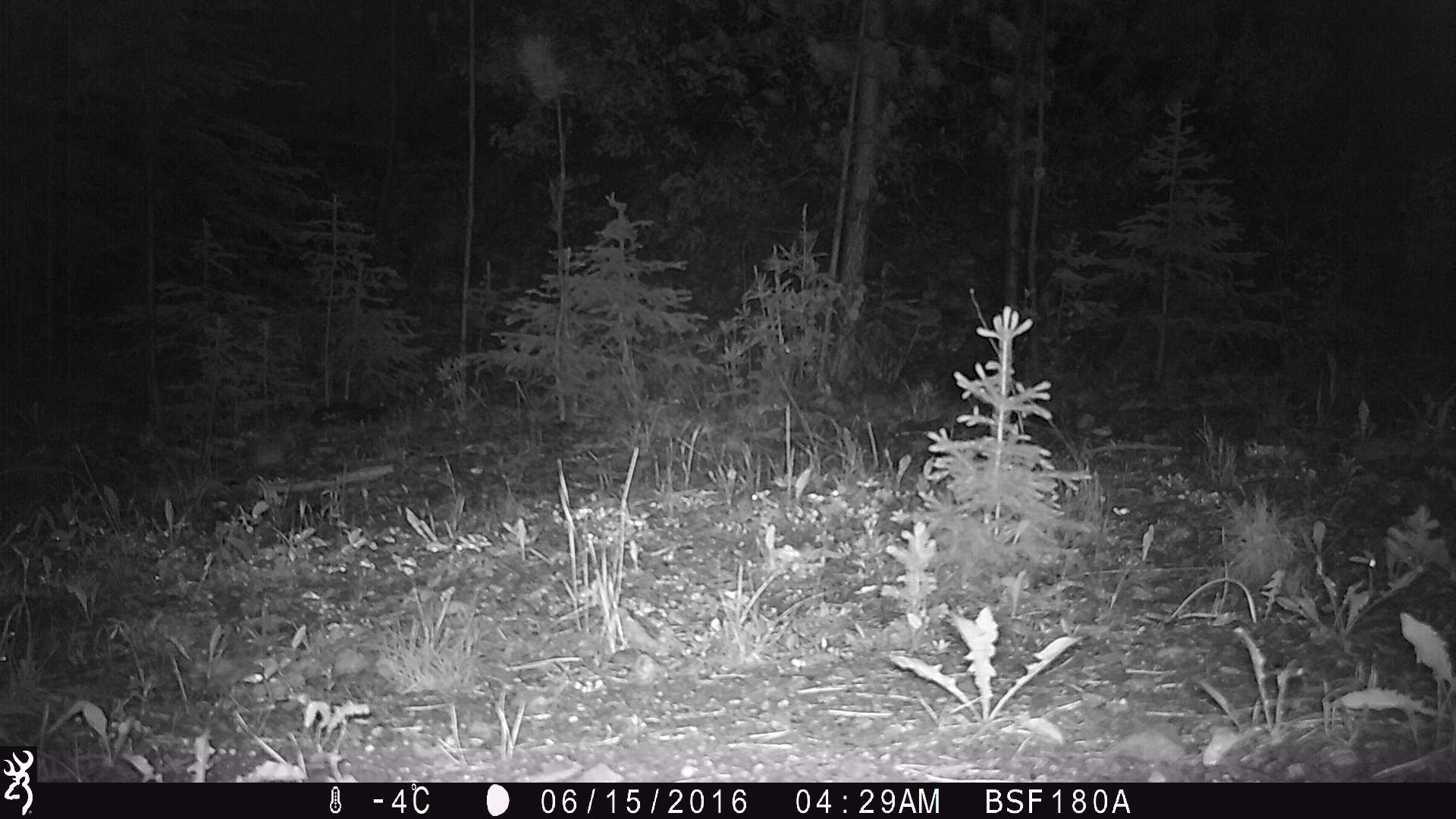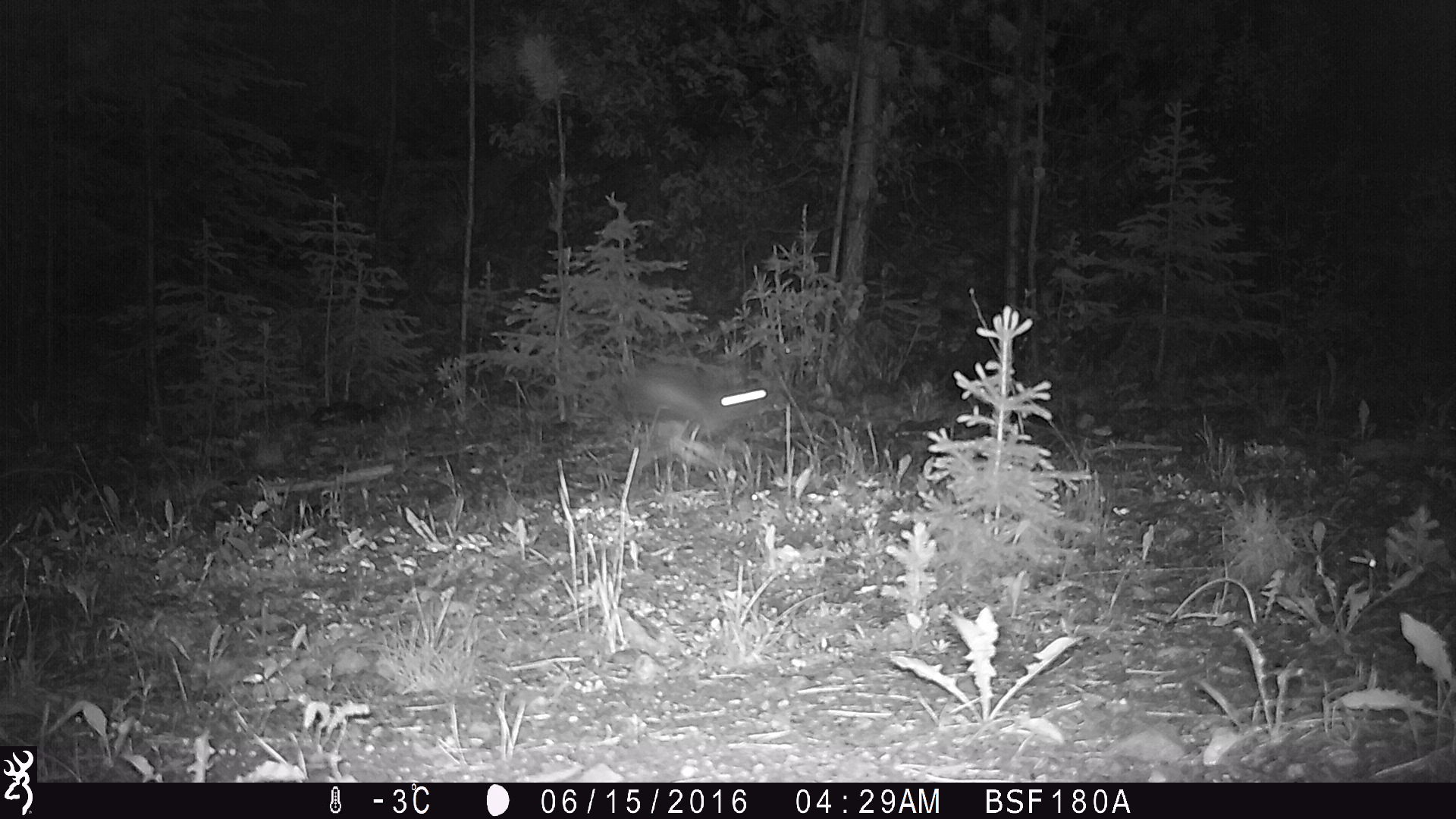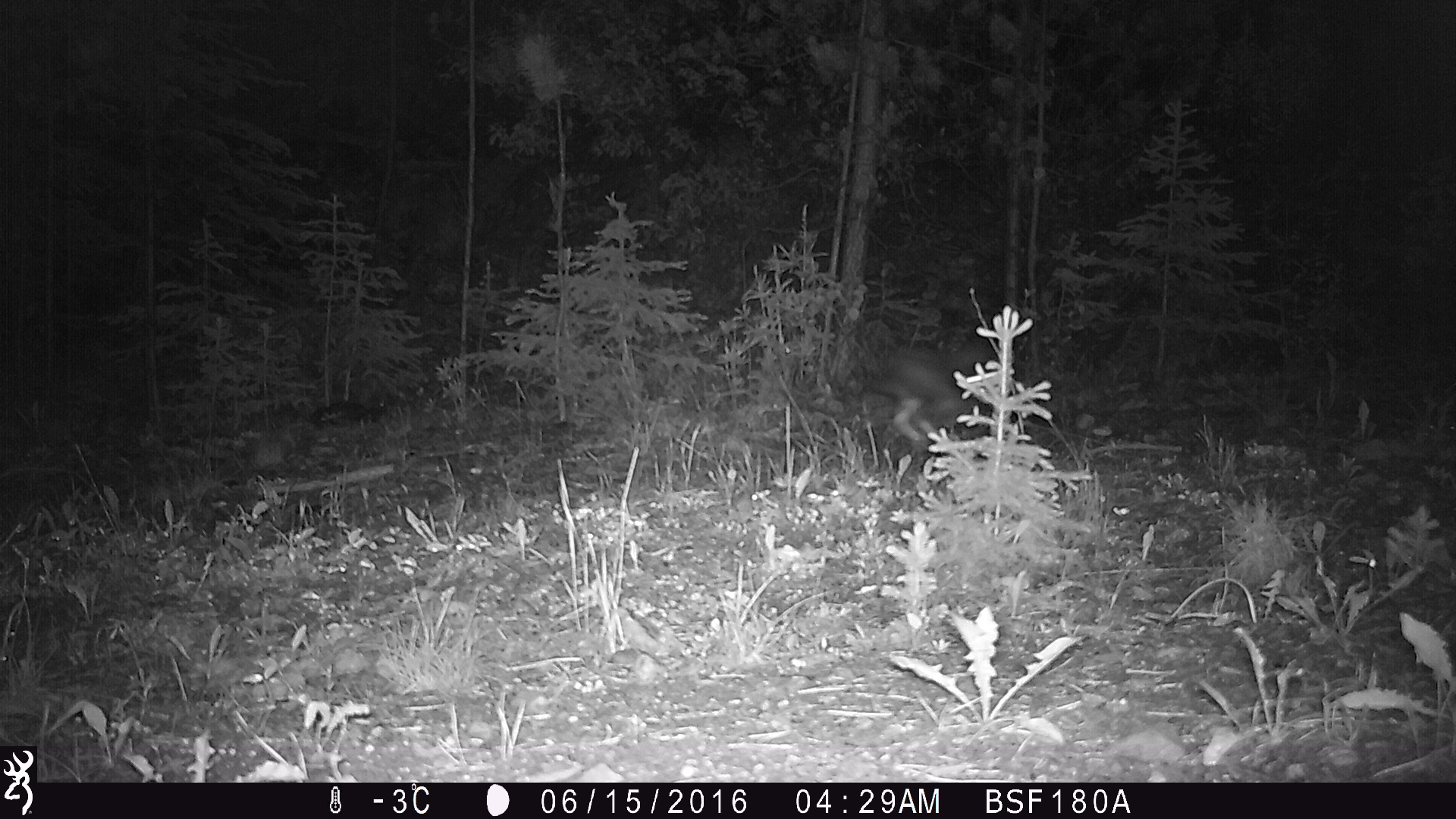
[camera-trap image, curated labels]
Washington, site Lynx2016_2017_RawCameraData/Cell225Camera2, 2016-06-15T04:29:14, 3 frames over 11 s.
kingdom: Animalia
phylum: Chordata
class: Mammalia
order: Lagomorpha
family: Leporidae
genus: Lepus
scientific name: Lepus americanus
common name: snowshoe hare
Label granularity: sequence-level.